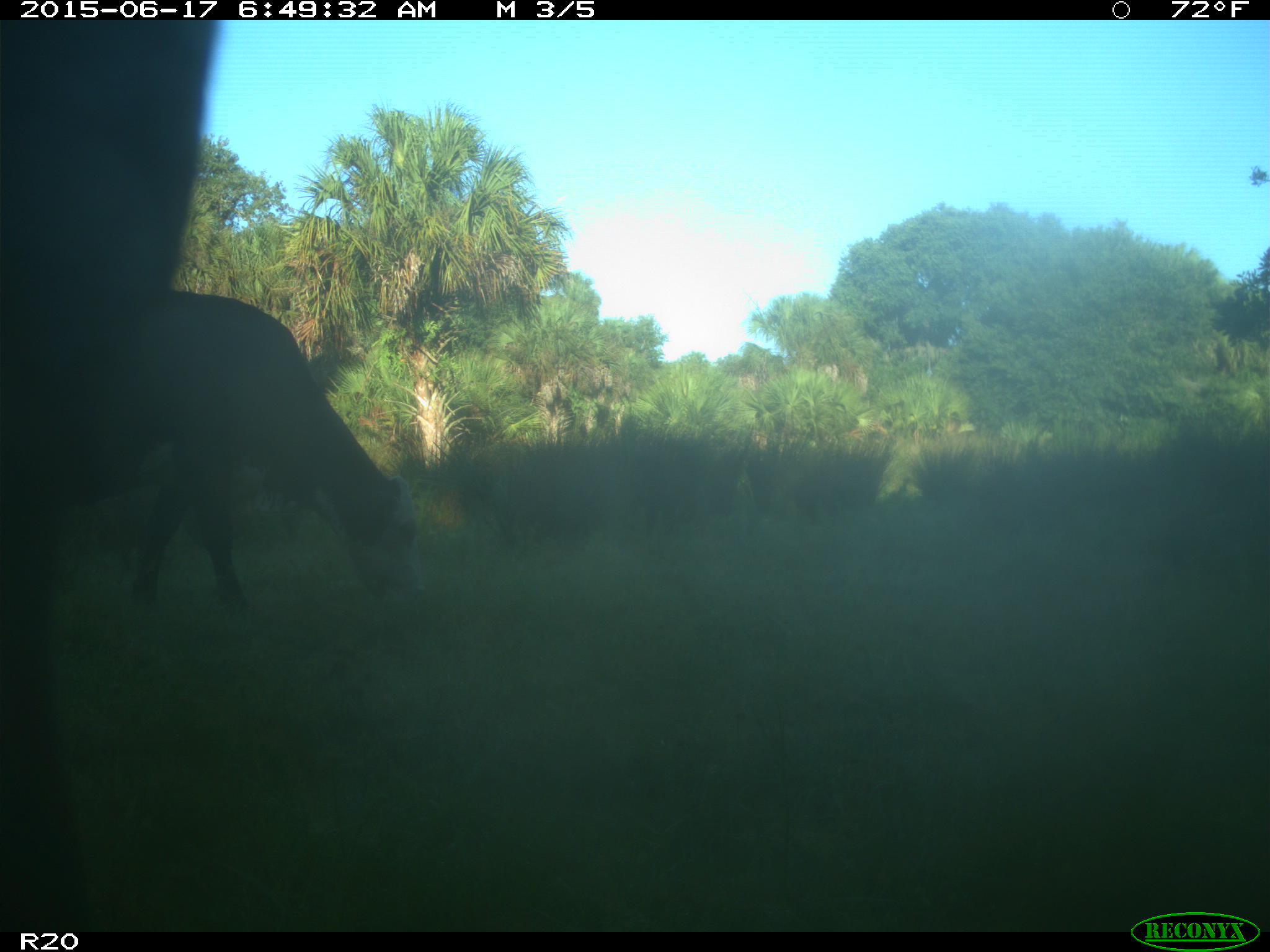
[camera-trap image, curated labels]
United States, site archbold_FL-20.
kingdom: Animalia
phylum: Chordata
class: Mammalia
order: Artiodactyla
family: Bovidae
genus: Bos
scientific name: Bos taurus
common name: domestic cow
Bos taurus (domestic cow).